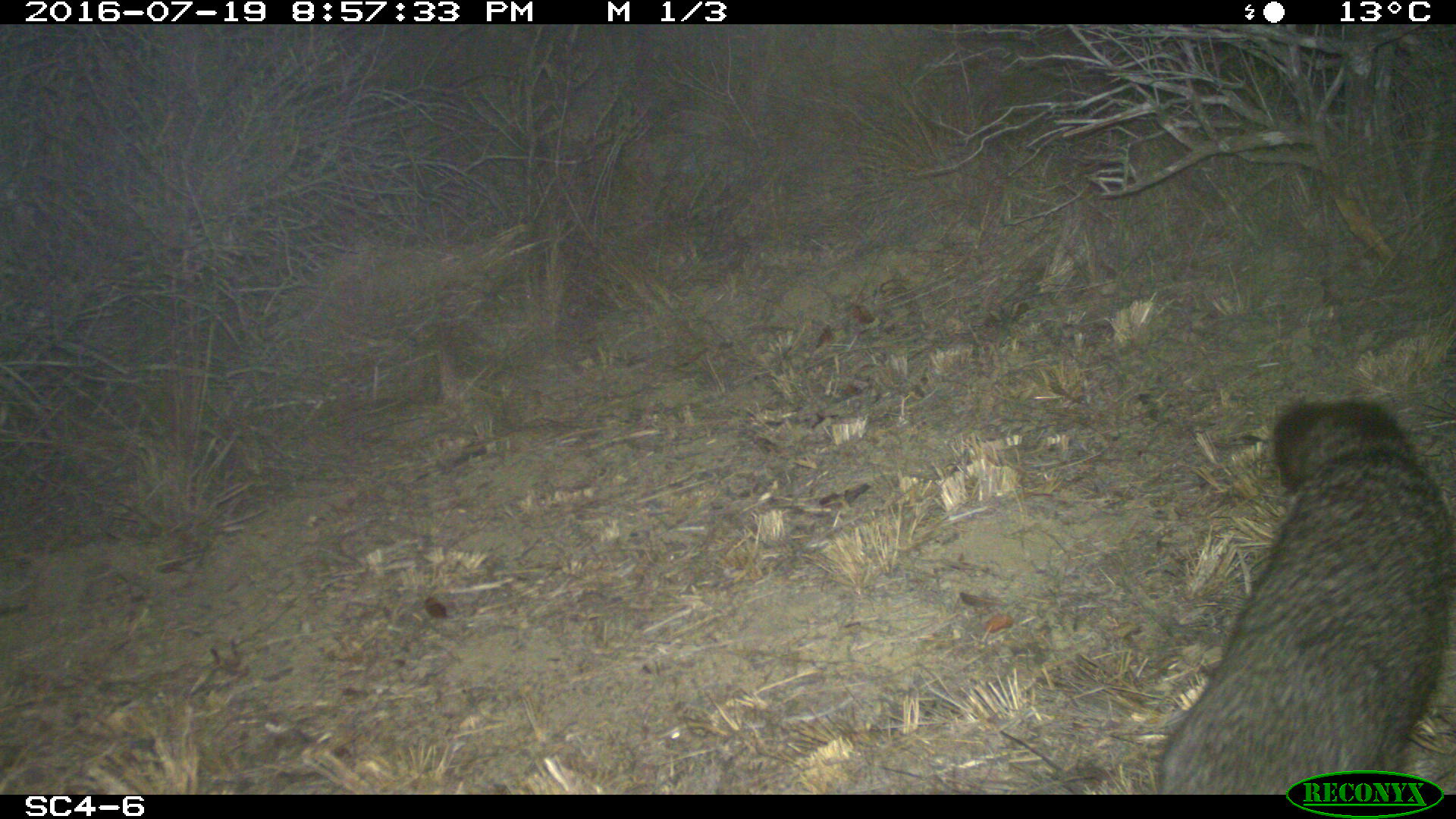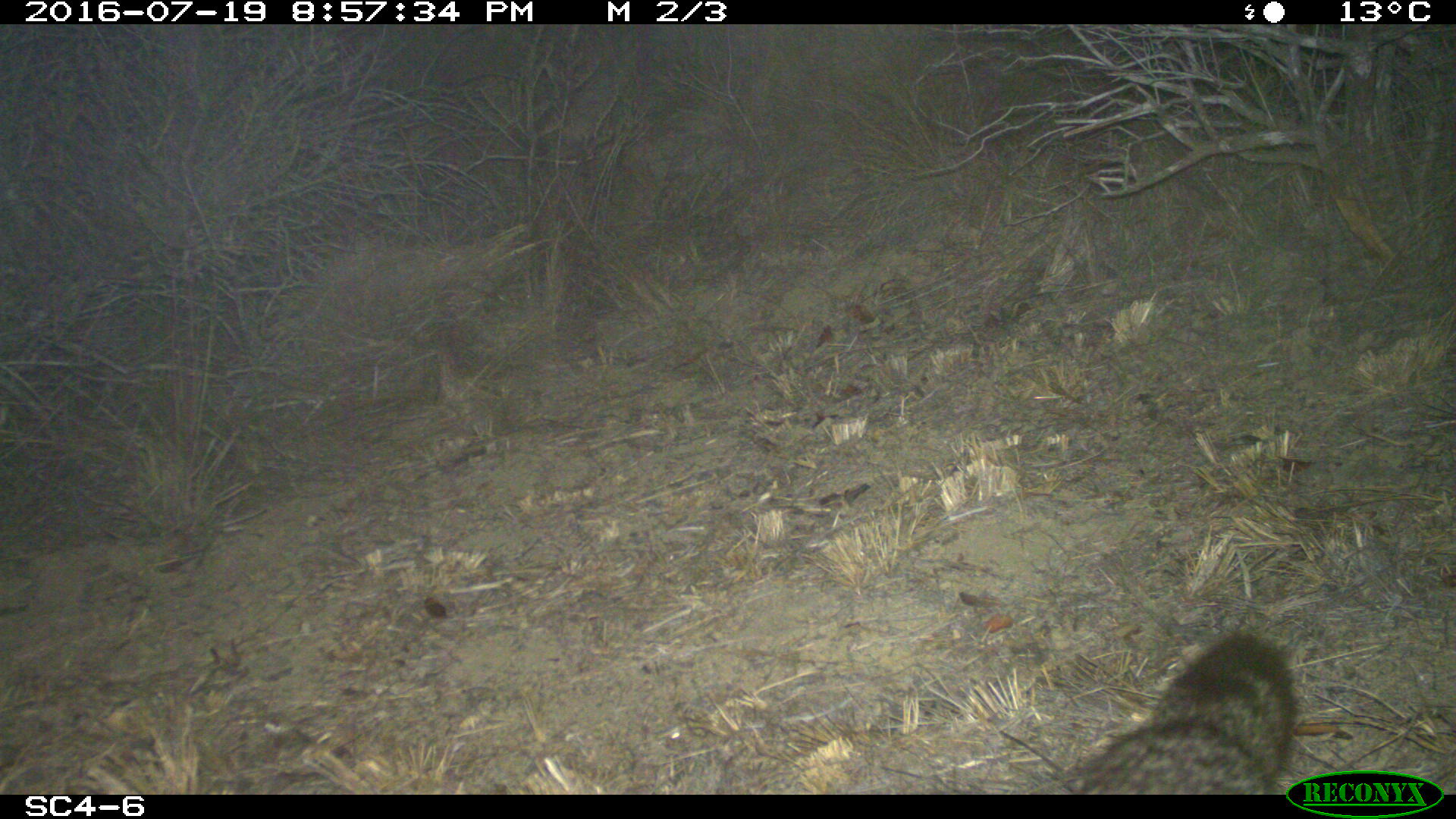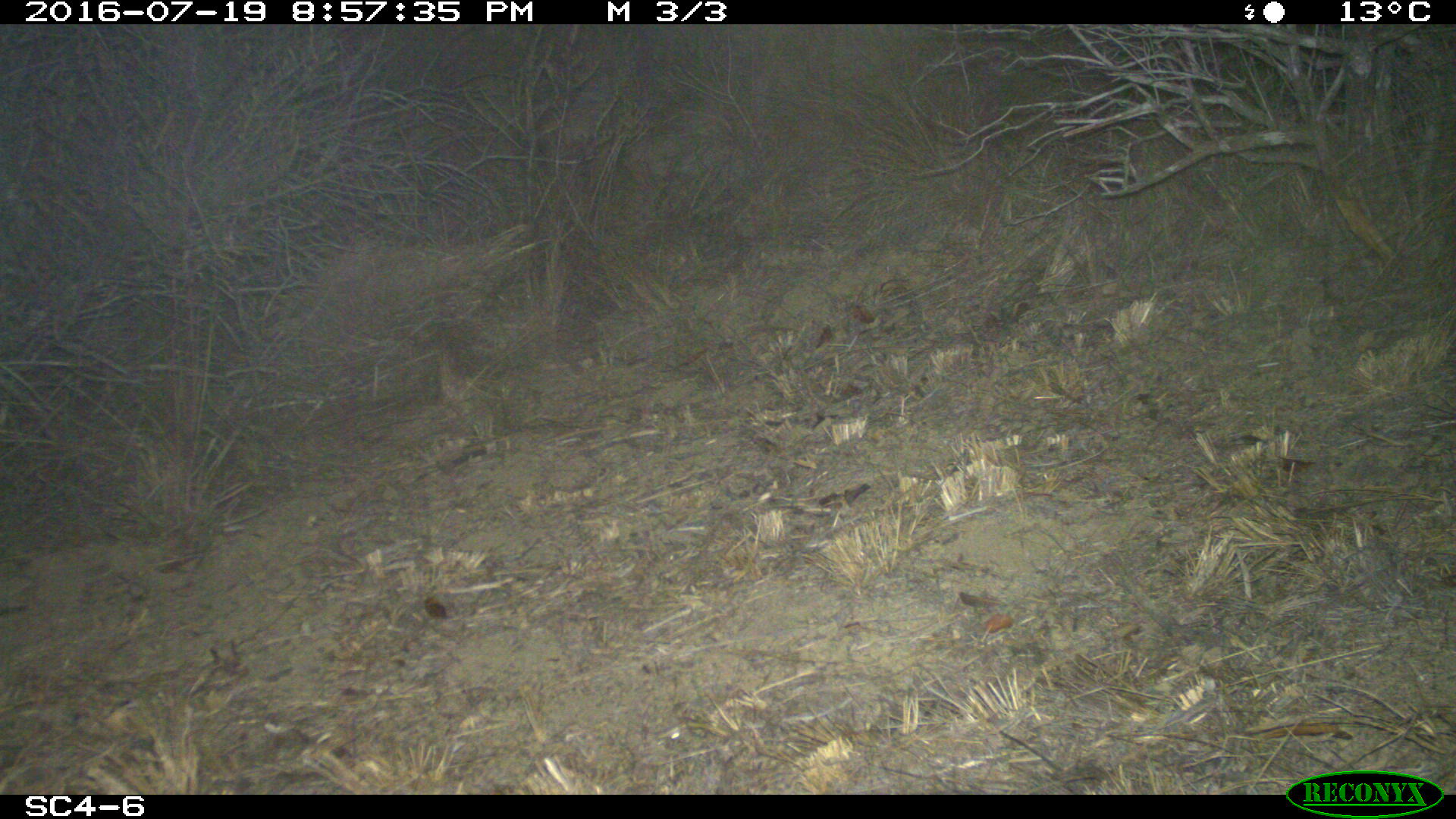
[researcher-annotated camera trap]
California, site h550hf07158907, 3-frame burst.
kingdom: Animalia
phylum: Chordata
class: Mammalia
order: Carnivora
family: Canidae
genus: Urocyon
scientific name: Urocyon littoralis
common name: island fox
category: fox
Fox (island fox) (Urocyon littoralis).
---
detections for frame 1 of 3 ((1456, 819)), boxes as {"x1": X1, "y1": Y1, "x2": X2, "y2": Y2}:
fox: {"x1": 1159, "y1": 401, "x2": 1455, "y2": 794}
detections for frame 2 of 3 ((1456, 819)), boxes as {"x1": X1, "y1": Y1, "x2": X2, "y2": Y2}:
fox: {"x1": 1065, "y1": 626, "x2": 1300, "y2": 793}